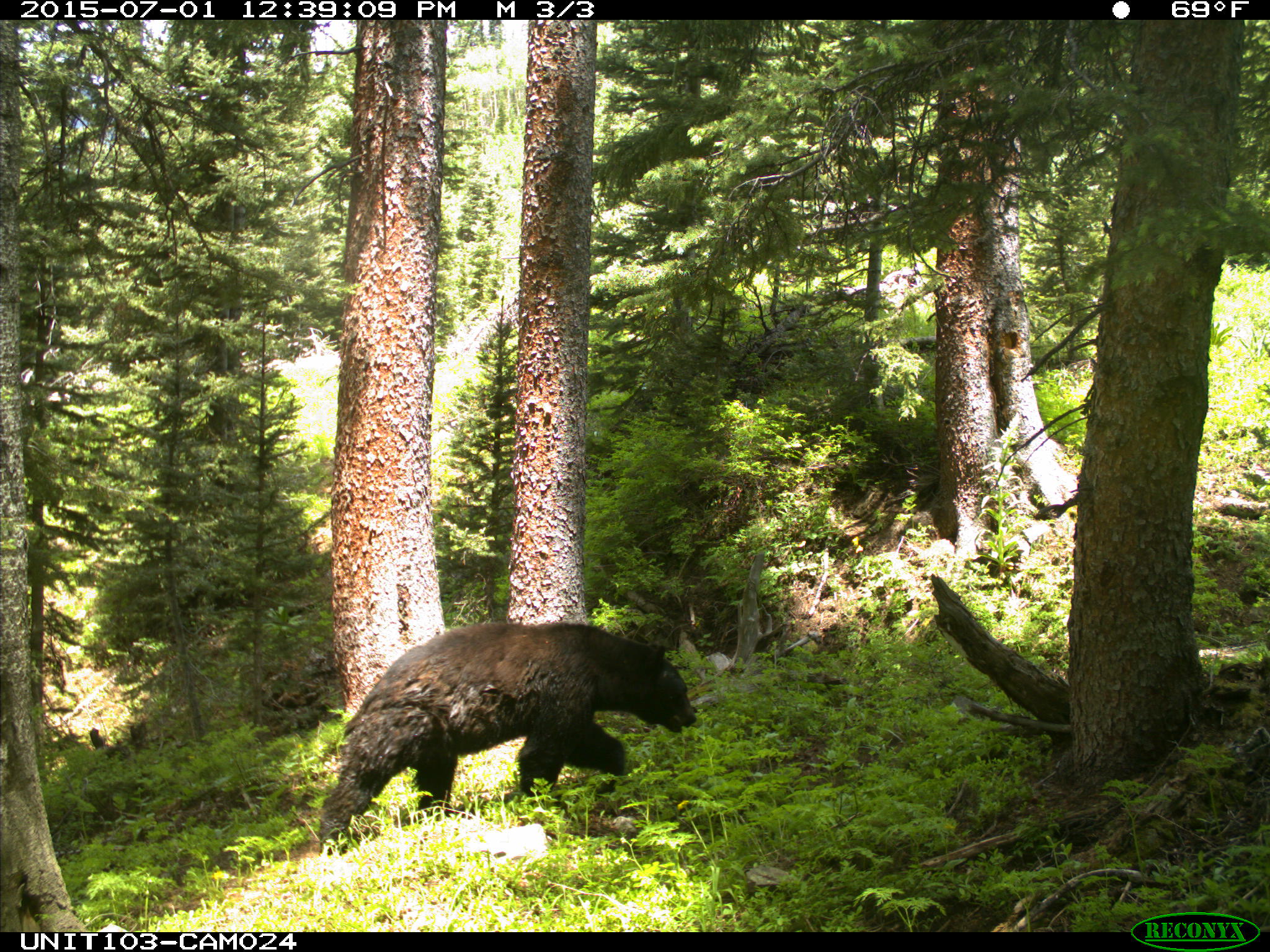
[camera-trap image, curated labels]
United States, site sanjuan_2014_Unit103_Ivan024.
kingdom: Animalia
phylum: Chordata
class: Mammalia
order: Carnivora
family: Ursidae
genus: Ursus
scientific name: Ursus americanus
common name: american black bear